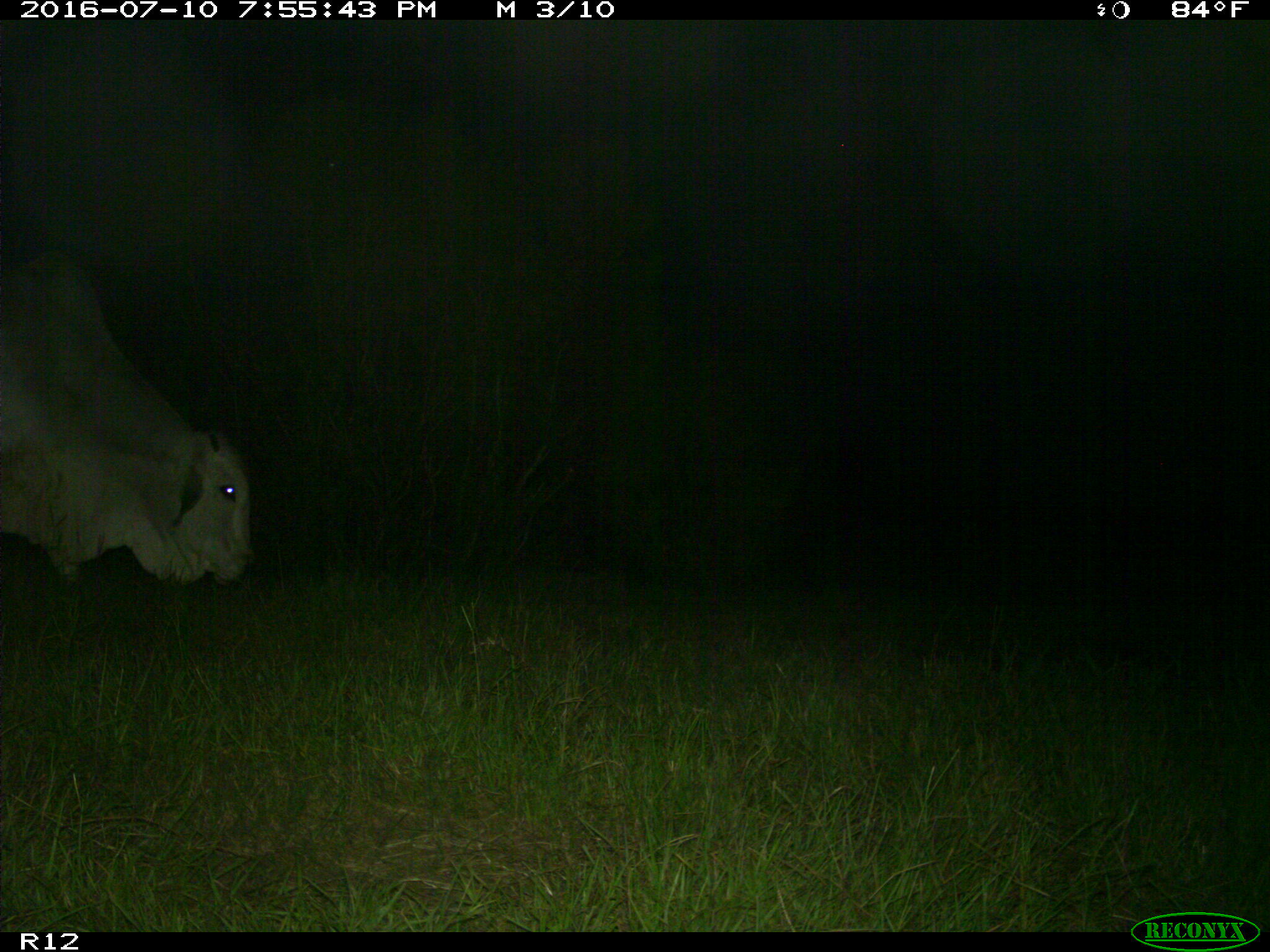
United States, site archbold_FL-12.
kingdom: Animalia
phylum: Chordata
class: Mammalia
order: Artiodactyla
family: Bovidae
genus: Bos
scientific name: Bos taurus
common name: domestic cow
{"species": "Bos taurus (domestic cow)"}